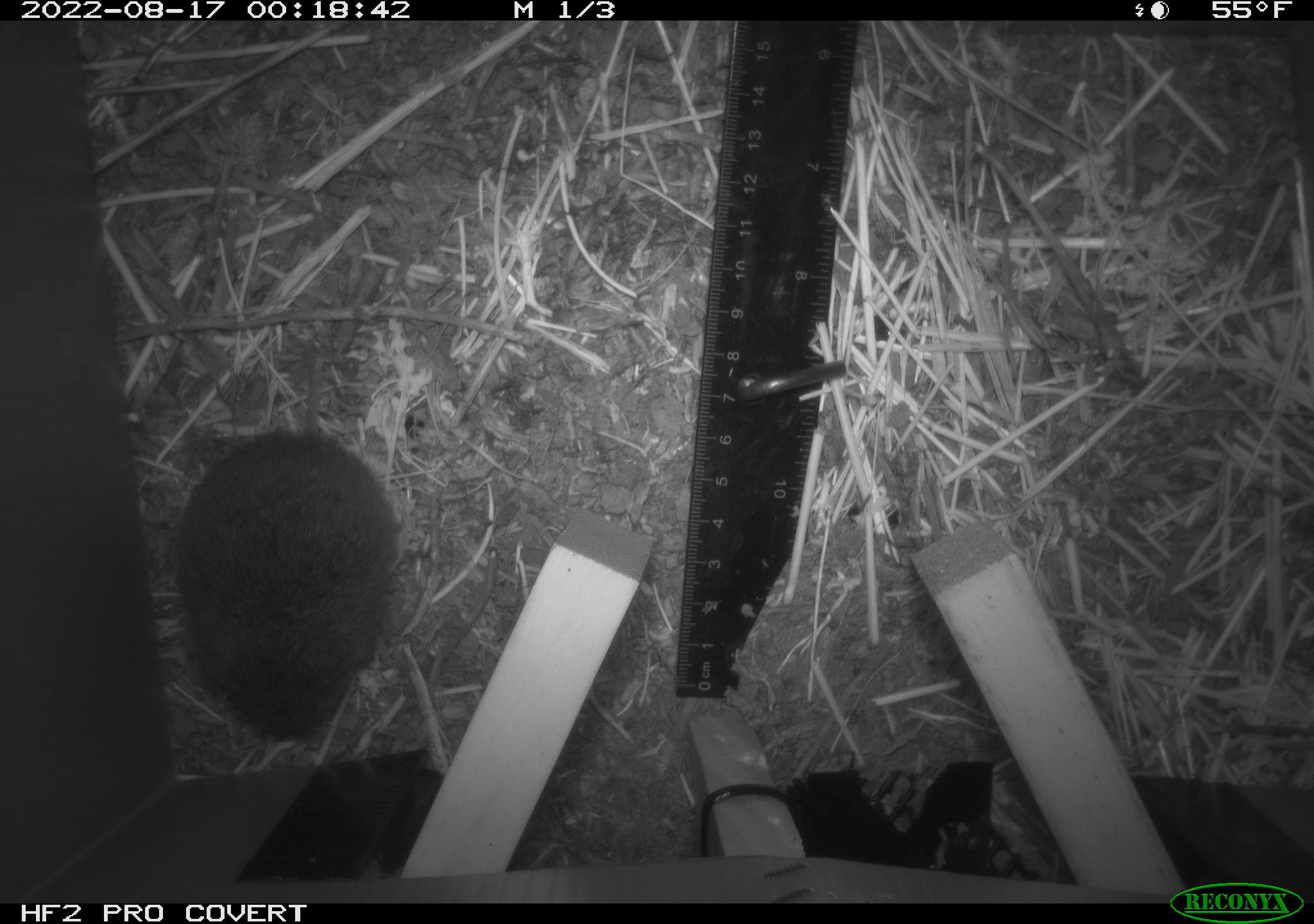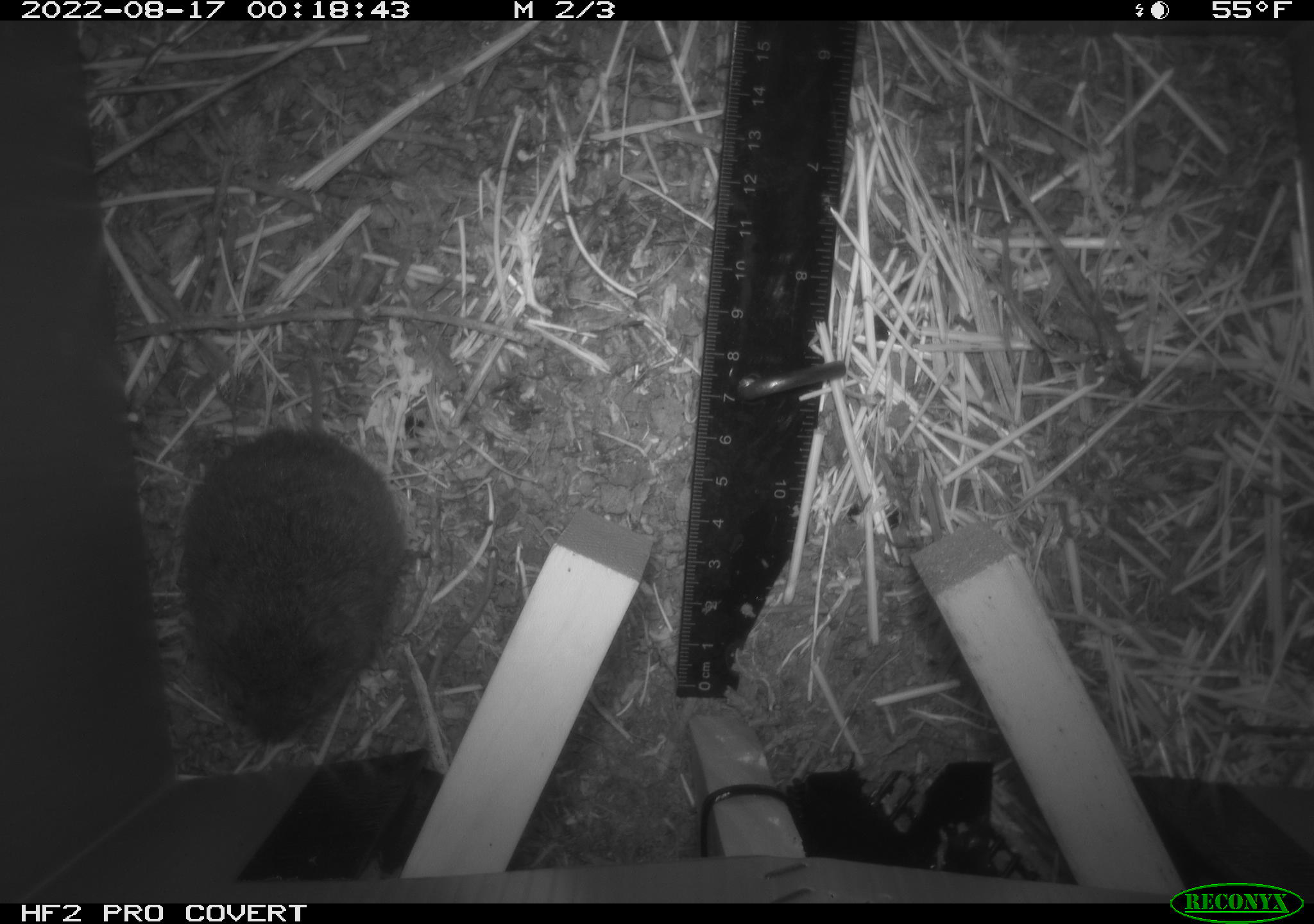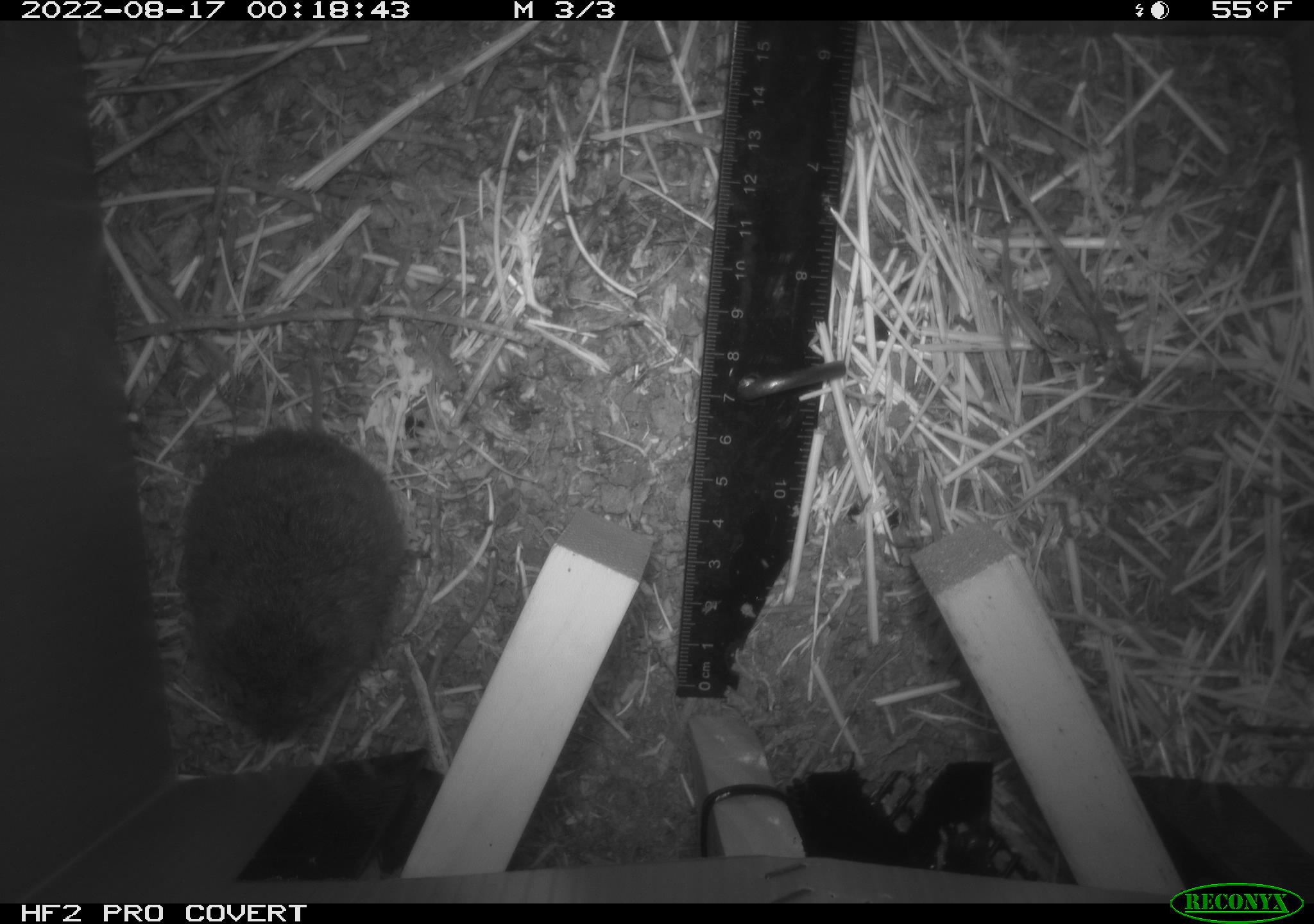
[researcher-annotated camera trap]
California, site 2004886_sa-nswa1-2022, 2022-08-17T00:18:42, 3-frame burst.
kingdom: Animalia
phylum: Chordata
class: Mammalia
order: Rodentia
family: Cricetidae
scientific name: Cricetidae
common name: hamsters, voles, lemmings, and allies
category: cricetidae family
Cricetidae family (hamsters, voles, lemmings, and allies) (Cricetidae).